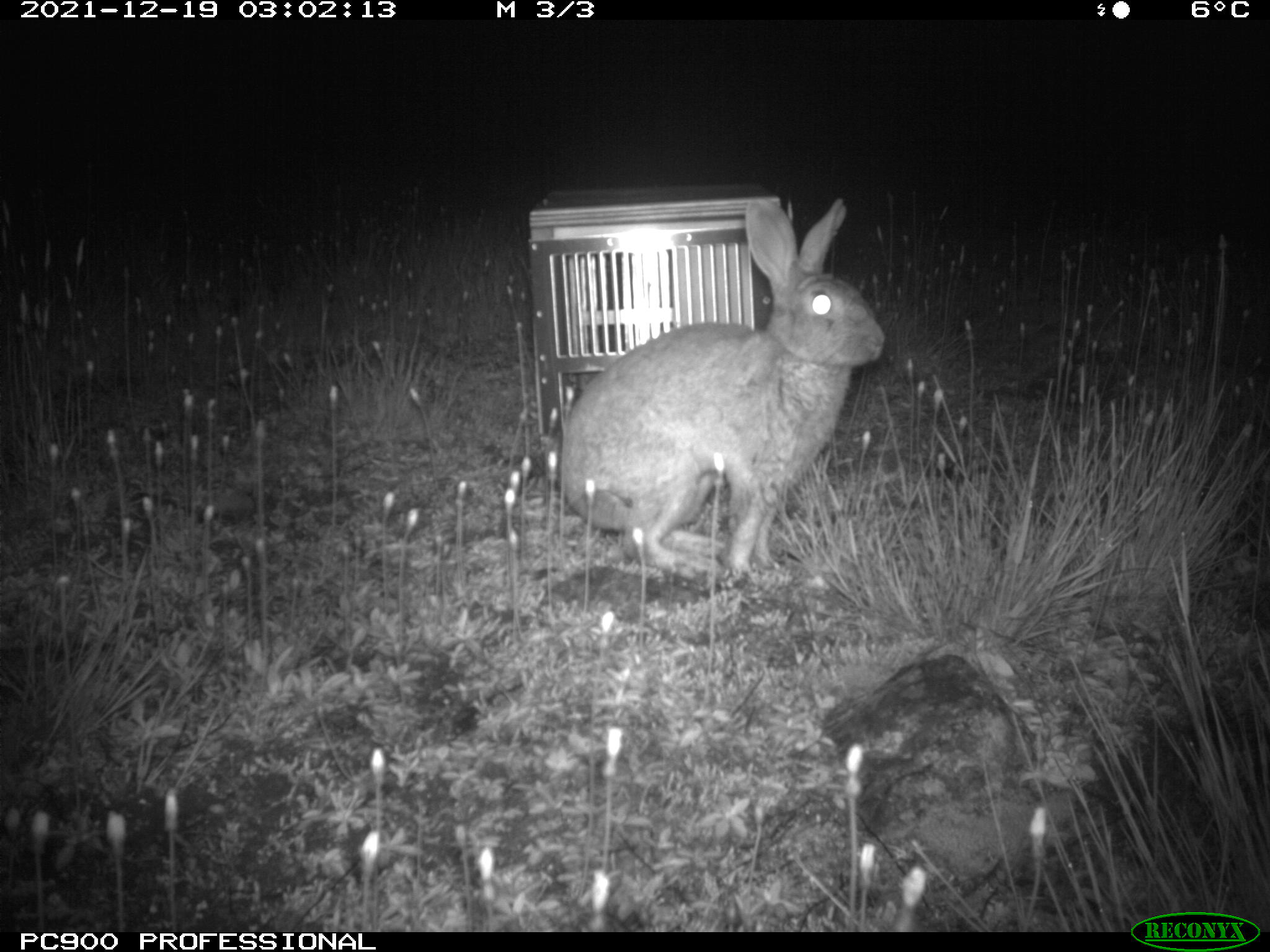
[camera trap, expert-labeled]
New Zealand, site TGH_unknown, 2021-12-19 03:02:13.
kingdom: Animalia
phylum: Chordata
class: Mammalia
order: Lagomorpha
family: Leporidae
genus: Oryctolagus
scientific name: Oryctolagus cuniculus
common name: european rabbit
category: rabbit